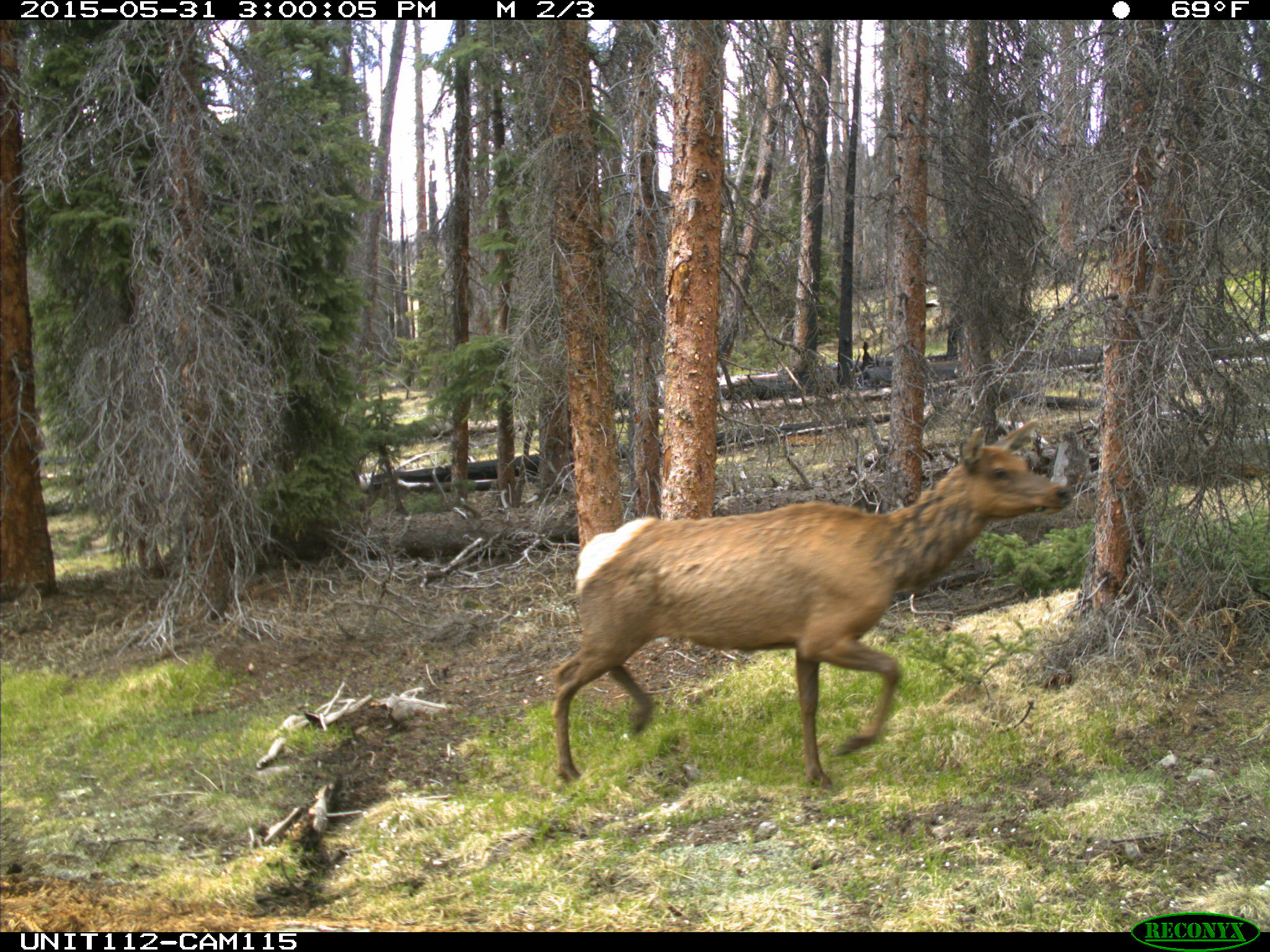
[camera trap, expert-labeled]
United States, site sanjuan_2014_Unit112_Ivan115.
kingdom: Animalia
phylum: Chordata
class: Mammalia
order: Artiodactyla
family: Cervidae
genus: Cervus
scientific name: Cervus elaphus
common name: red deer